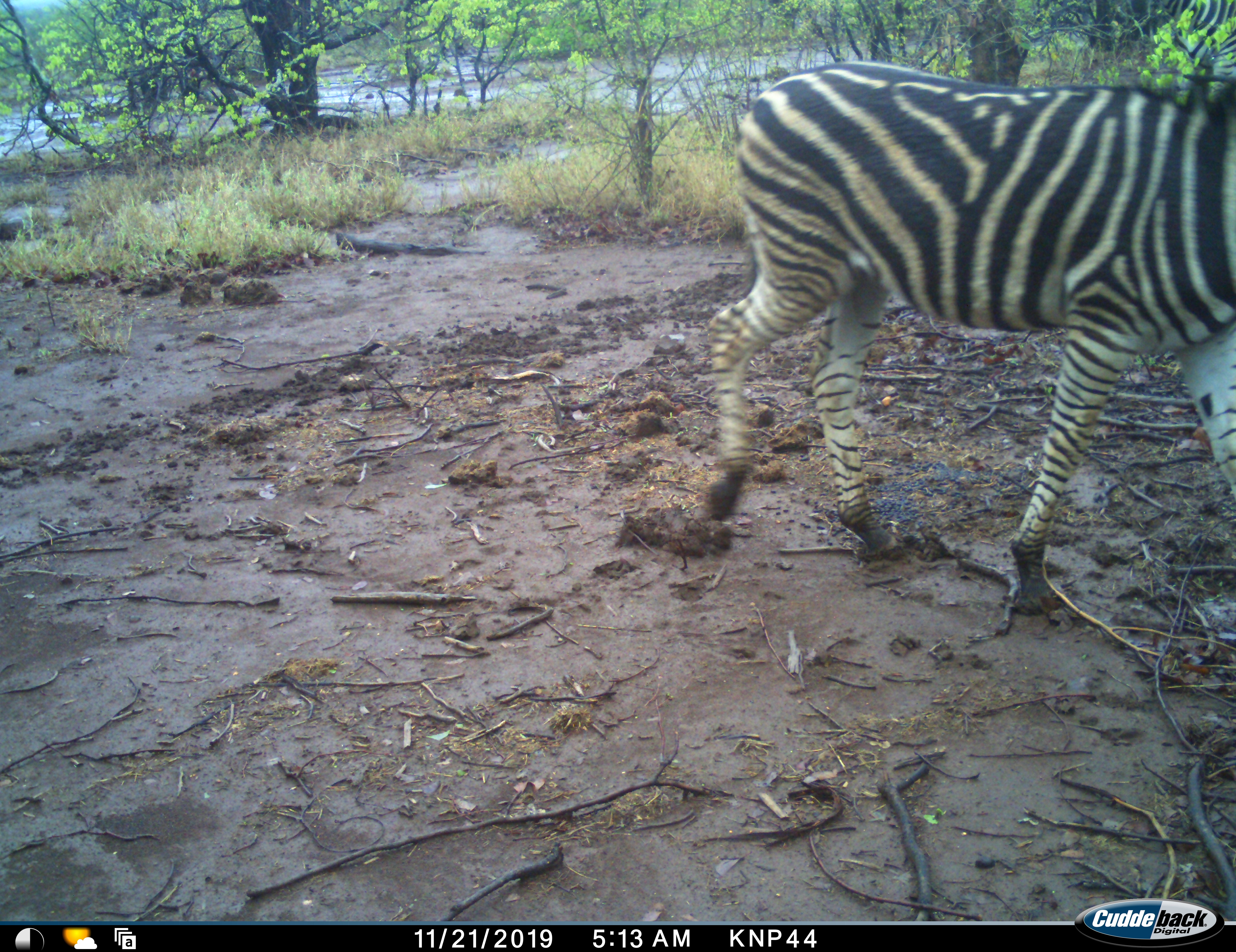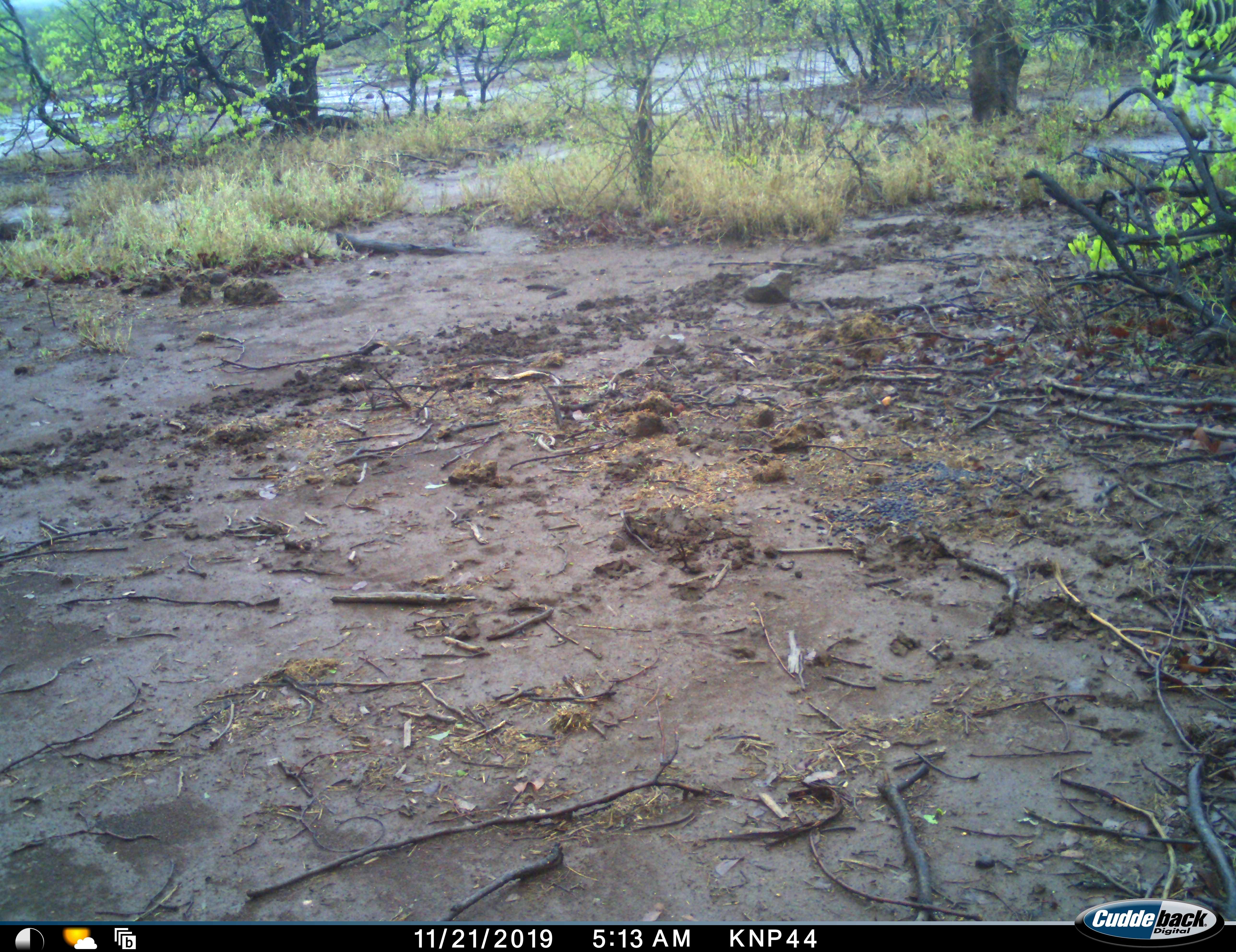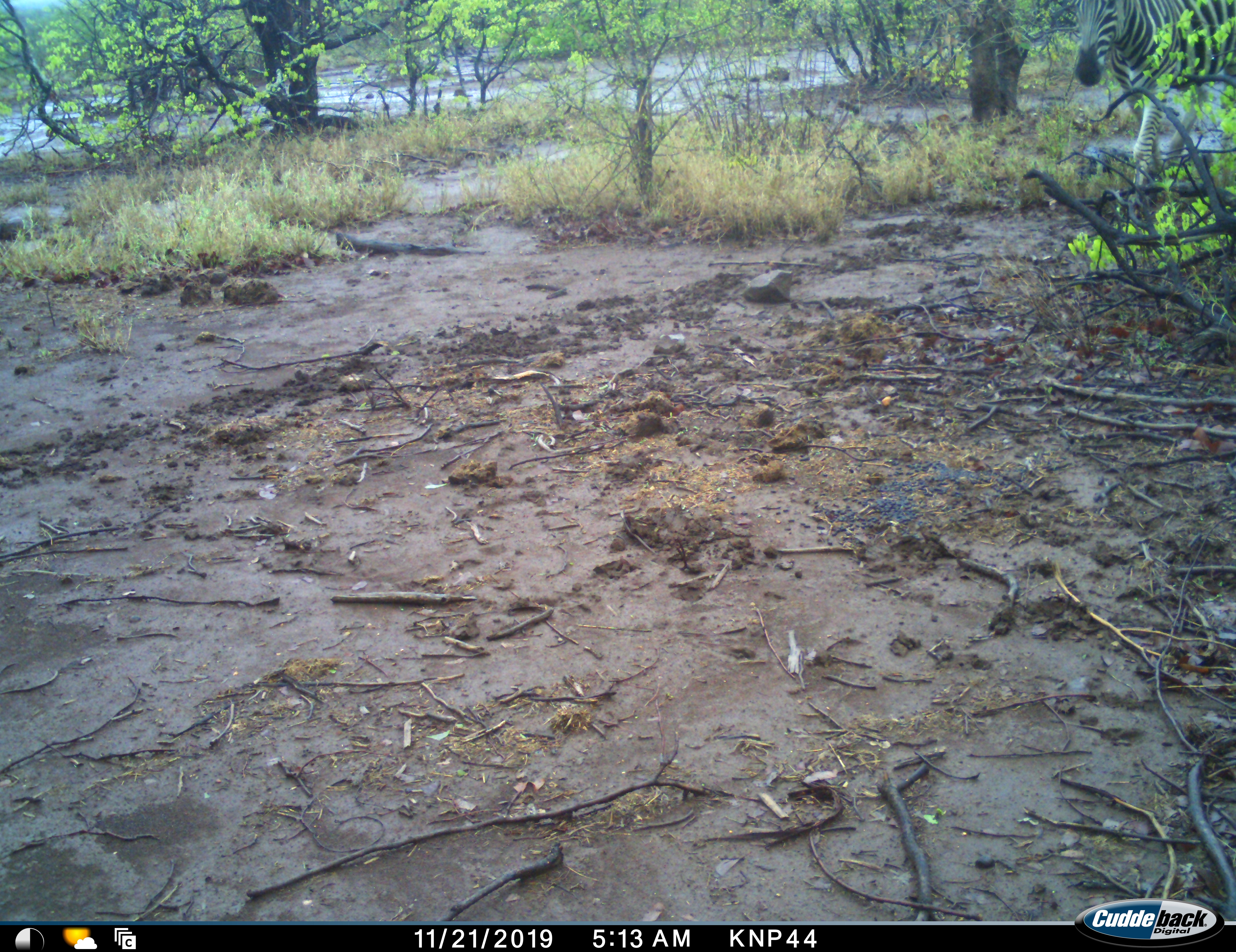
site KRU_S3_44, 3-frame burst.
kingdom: Animalia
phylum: Chordata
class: Mammalia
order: Perissodactyla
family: Equidae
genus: Equus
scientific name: Equus quagga burchellii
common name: burchell's zebra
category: zebraburchells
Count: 2.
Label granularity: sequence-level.